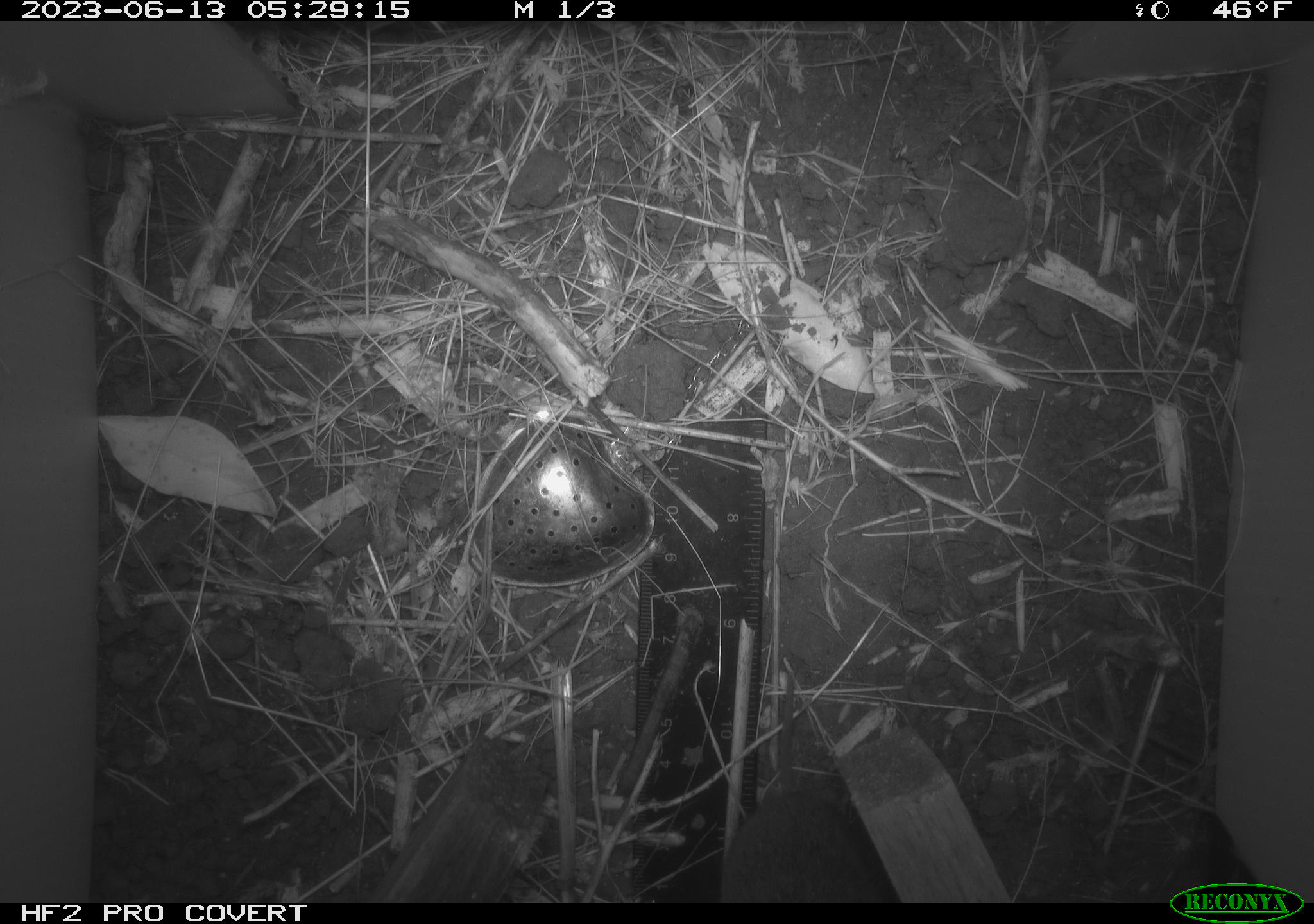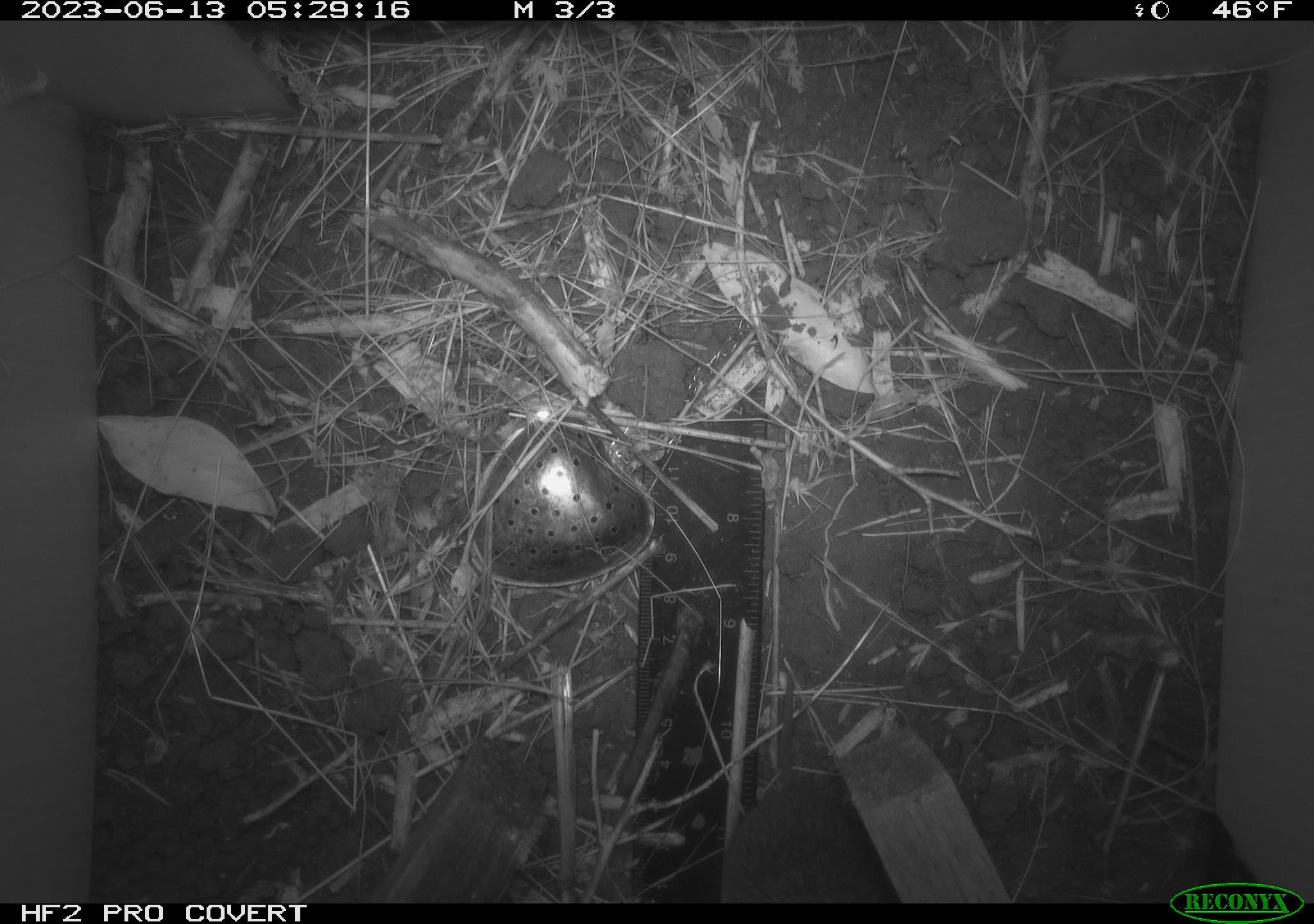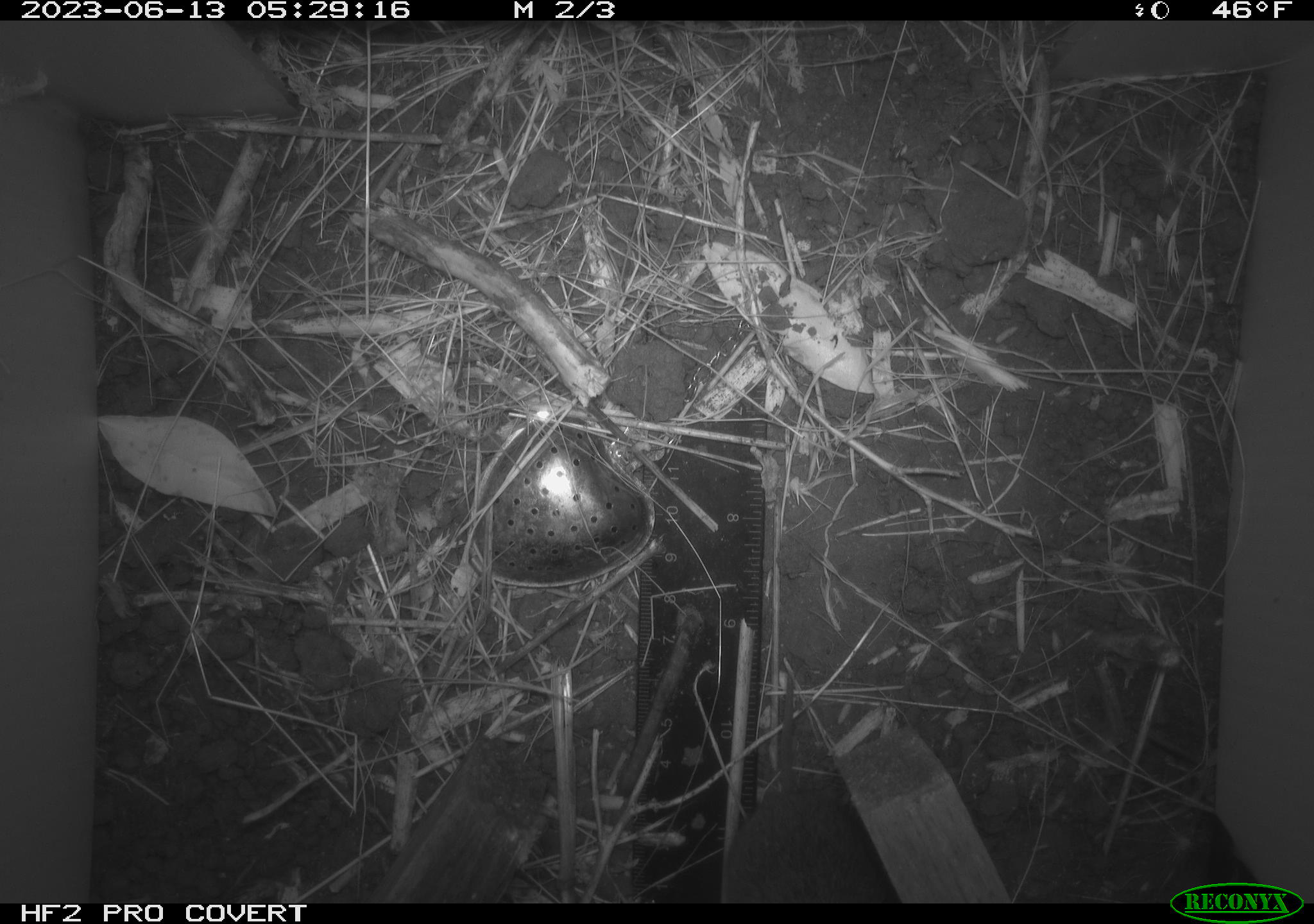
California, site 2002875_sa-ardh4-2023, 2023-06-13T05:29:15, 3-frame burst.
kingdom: Animalia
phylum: Chordata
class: Mammalia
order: Rodentia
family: Cricetidae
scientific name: Arvicolinae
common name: voles, lemmings, and muskrats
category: arvicolinae subfamily